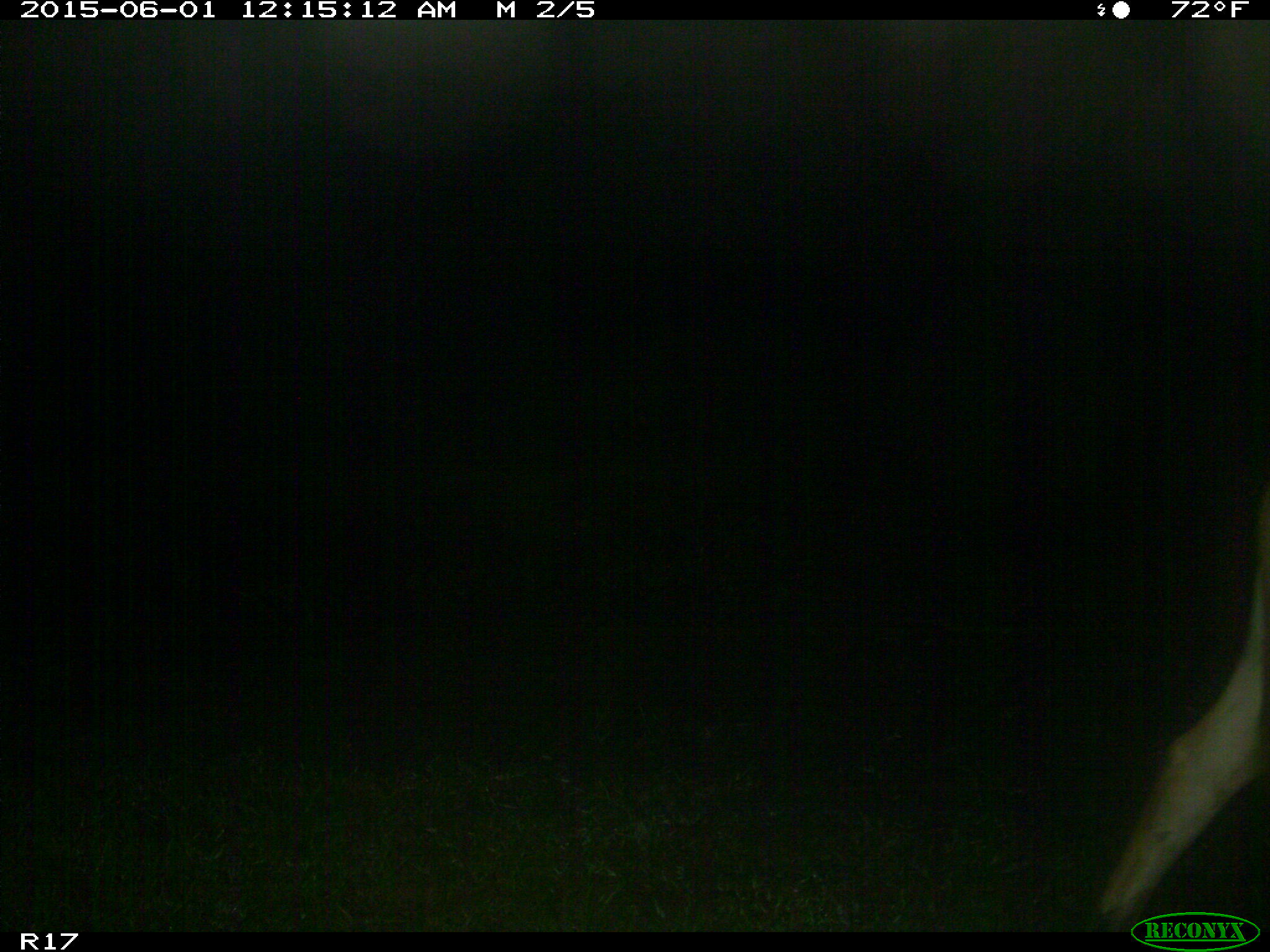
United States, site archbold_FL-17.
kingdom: Animalia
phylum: Chordata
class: Mammalia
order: Artiodactyla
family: Bovidae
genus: Bos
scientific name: Bos taurus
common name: domestic cow